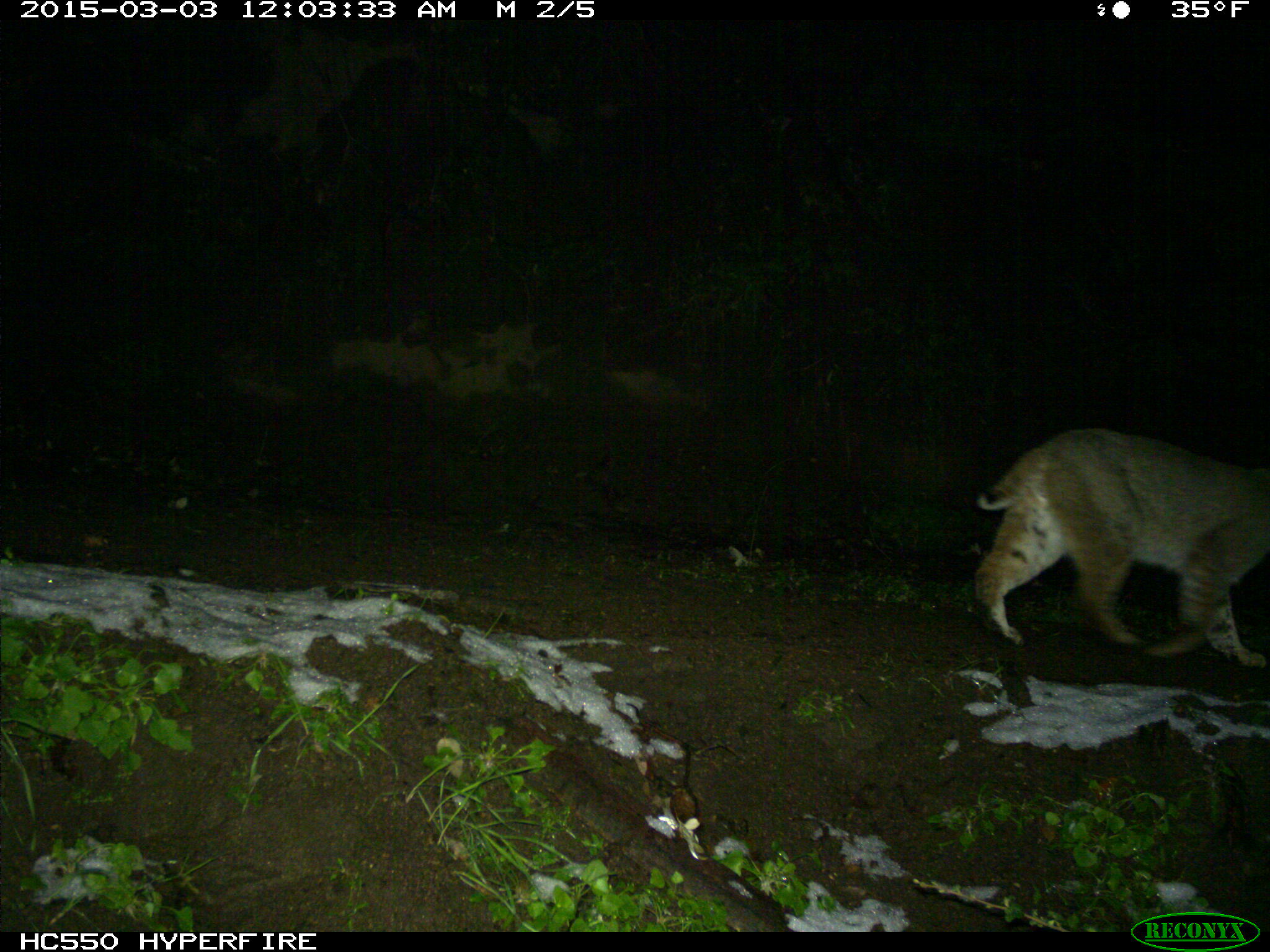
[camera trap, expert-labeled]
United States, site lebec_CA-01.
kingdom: Animalia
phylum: Chordata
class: Mammalia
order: Carnivora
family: Felidae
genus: Lynx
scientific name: Lynx rufus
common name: bobcat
Lynx rufus (bobcat).